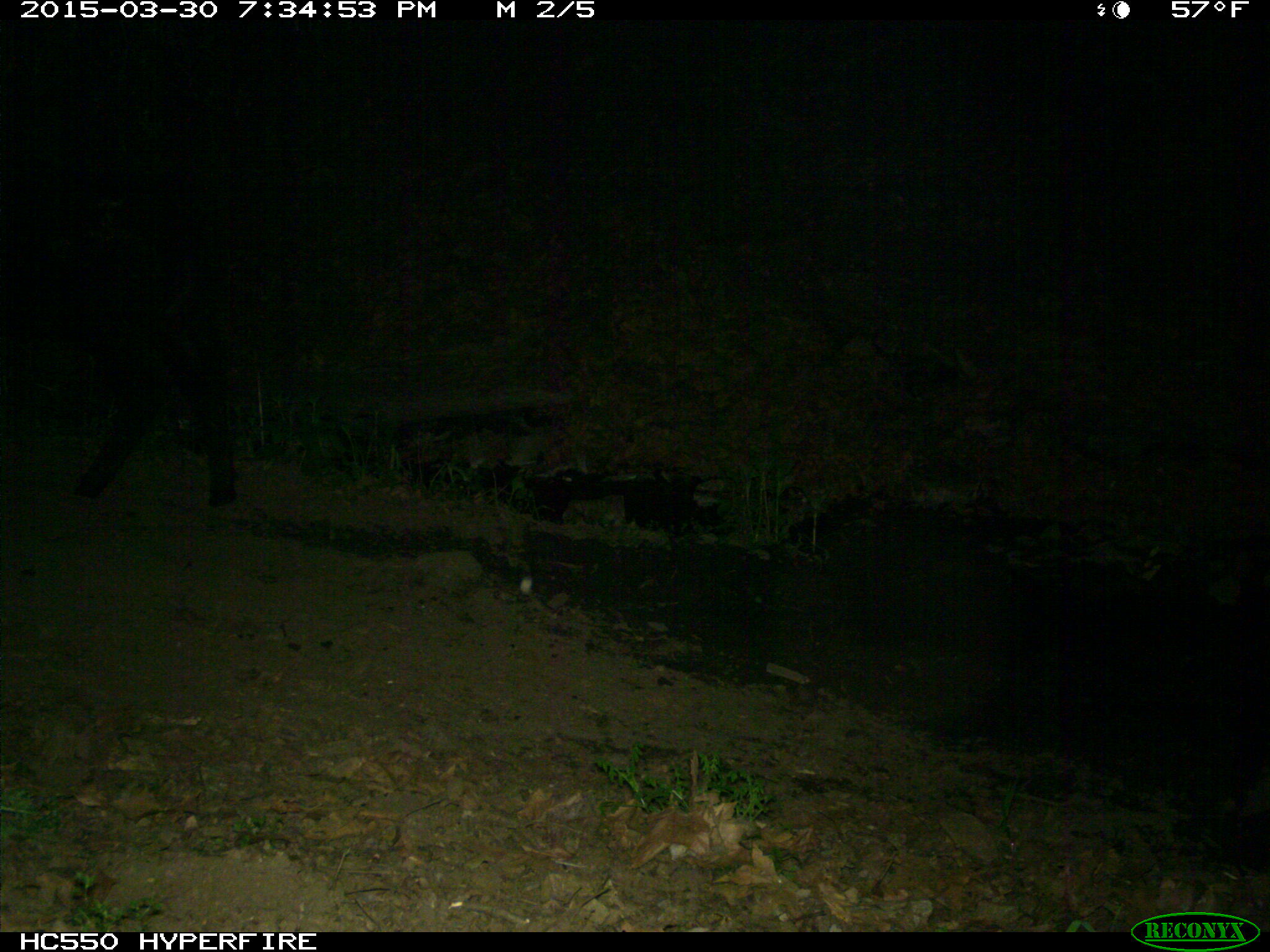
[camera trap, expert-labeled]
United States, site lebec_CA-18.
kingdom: Animalia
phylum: Chordata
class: Mammalia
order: Artiodactyla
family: Bovidae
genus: Bos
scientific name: Bos taurus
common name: domestic cow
Bos taurus (domestic cow).